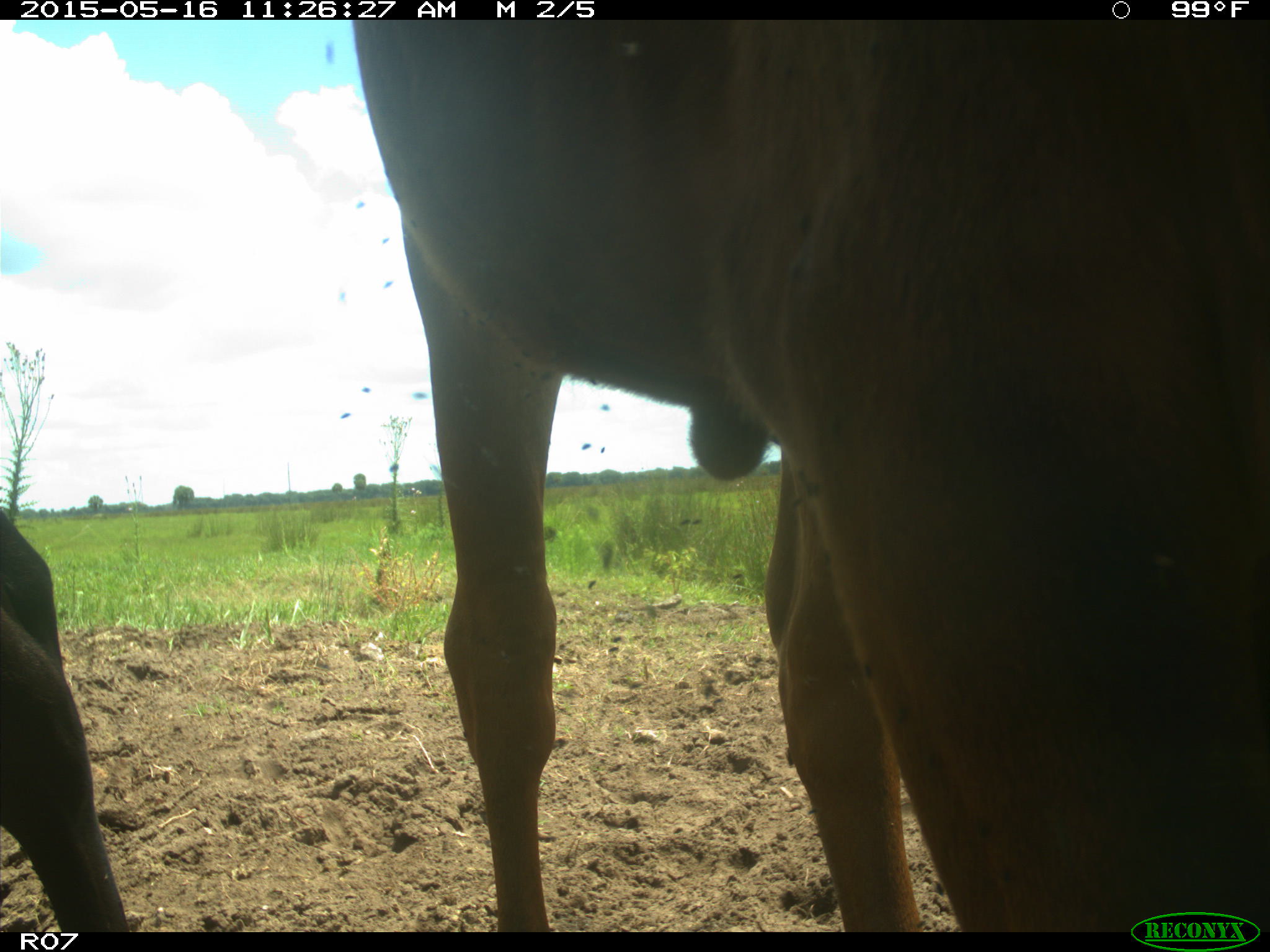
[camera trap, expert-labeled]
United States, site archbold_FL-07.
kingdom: Animalia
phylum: Chordata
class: Mammalia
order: Artiodactyla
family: Bovidae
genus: Bos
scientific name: Bos taurus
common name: domestic cow